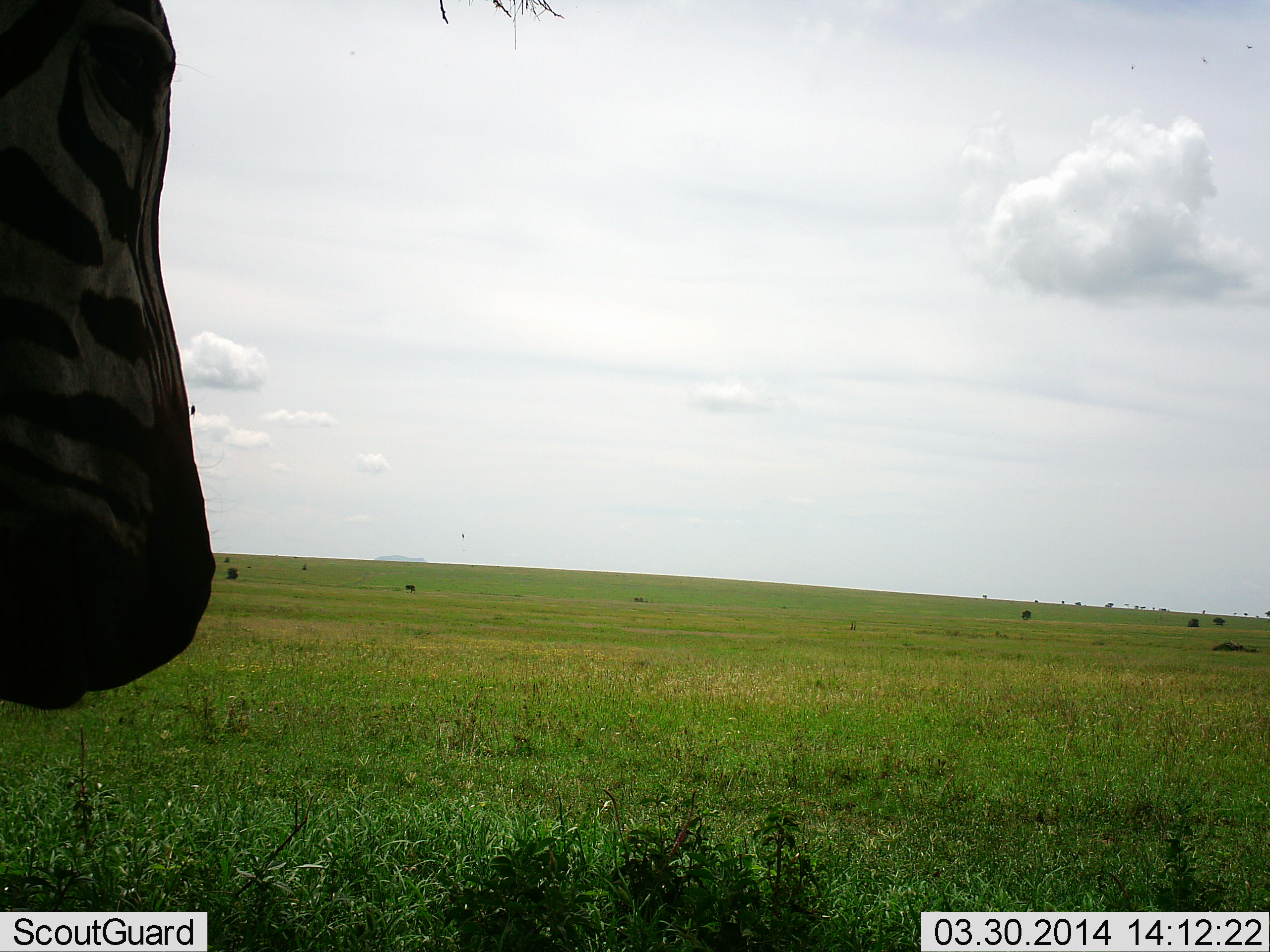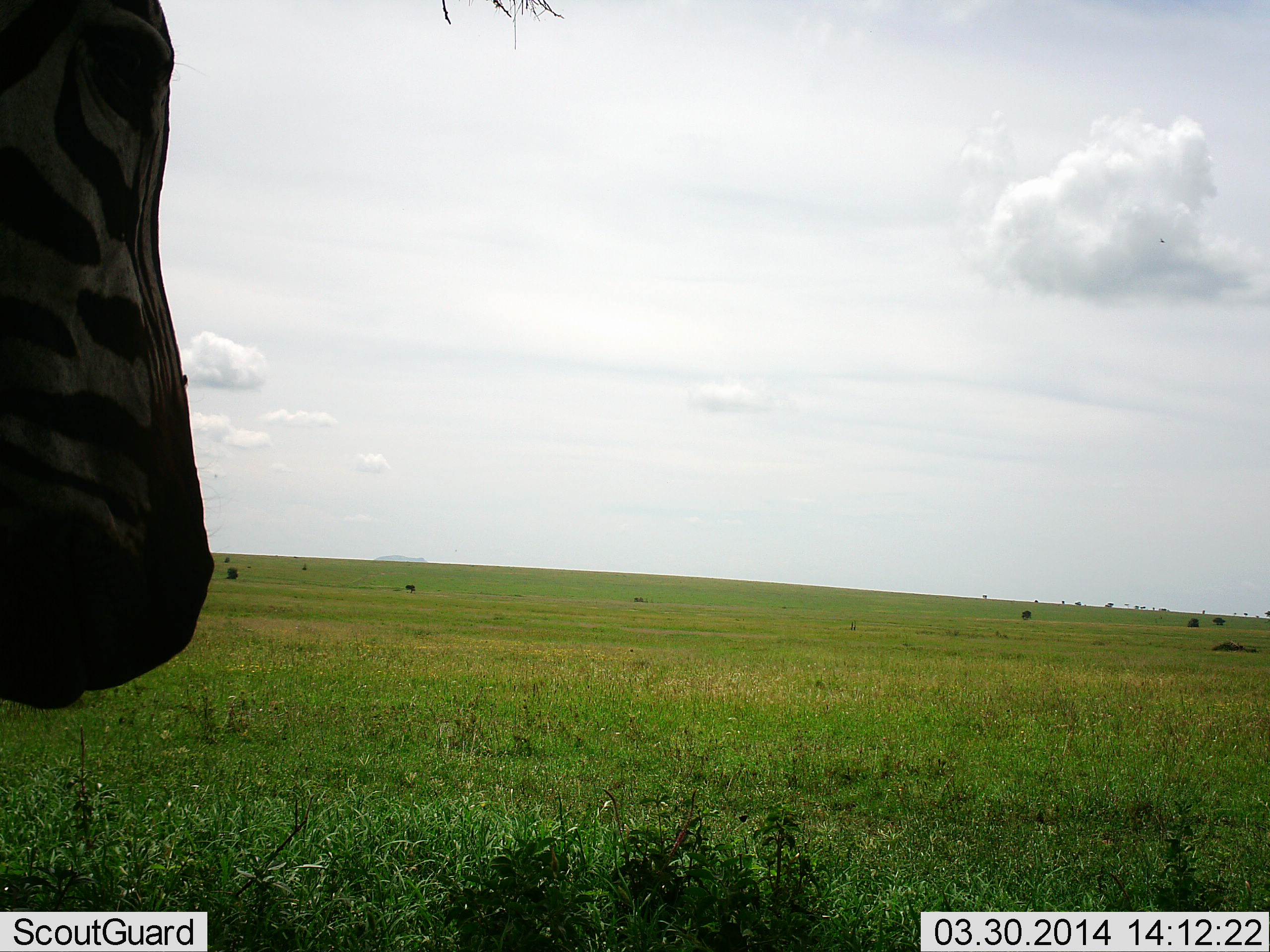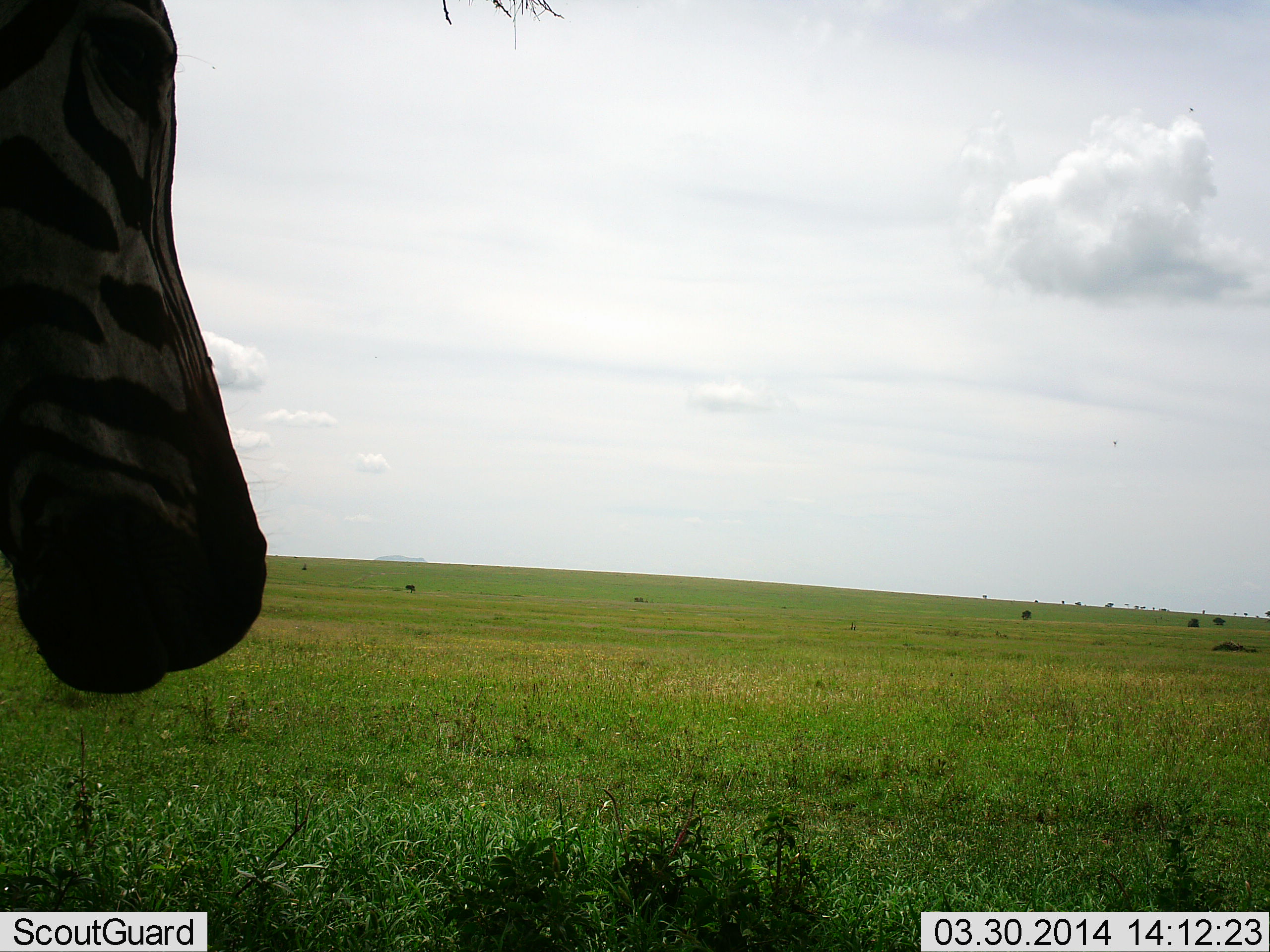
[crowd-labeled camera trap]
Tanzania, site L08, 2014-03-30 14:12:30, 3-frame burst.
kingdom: Animalia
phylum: Chordata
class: Mammalia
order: Perissodactyla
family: Equidae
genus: Equus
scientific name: Equus quagga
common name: plains zebra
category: zebra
Zebra (plains zebra) (Equus quagga), count 1. Behavior (volunteer vote fractions): standing 92%, resting 0%, moving 0%, interacting 0%. Young present (vote fraction): 0%. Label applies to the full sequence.